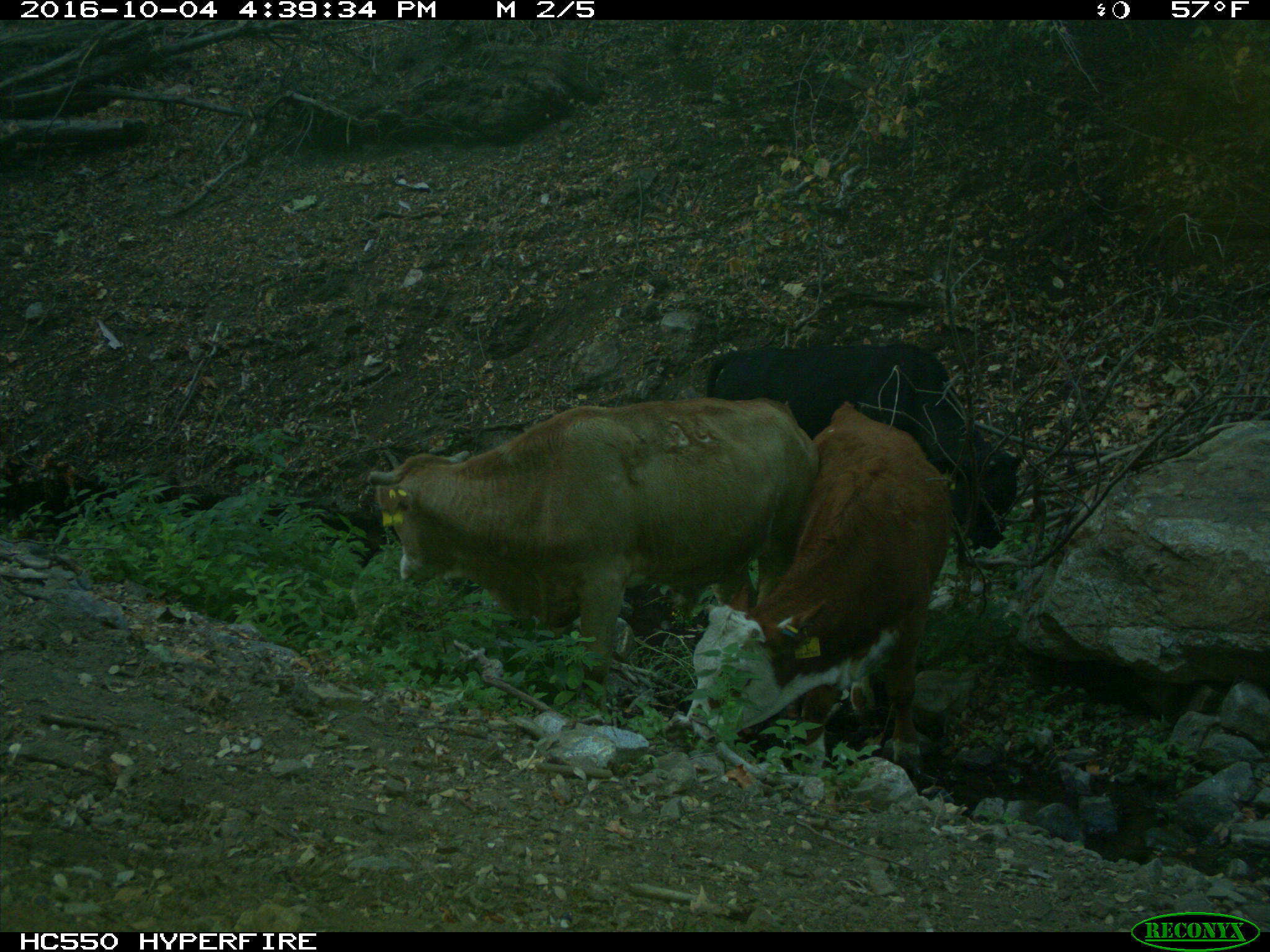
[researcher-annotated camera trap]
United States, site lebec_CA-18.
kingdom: Animalia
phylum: Chordata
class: Mammalia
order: Artiodactyla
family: Bovidae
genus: Bos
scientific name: Bos taurus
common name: domestic cow